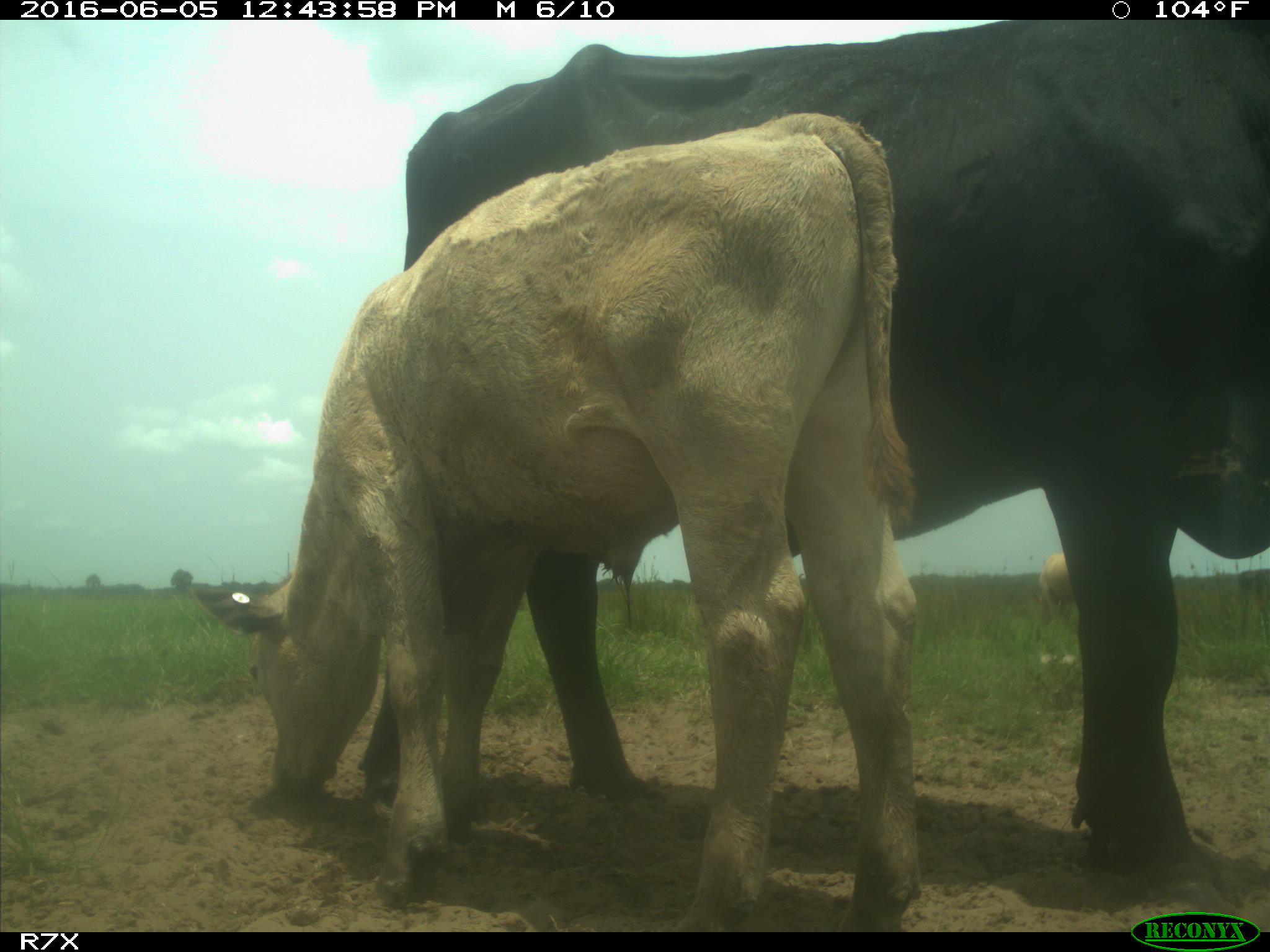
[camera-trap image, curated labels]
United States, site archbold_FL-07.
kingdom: Animalia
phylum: Chordata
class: Mammalia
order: Artiodactyla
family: Bovidae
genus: Bos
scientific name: Bos taurus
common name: domestic cow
Bos taurus (domestic cow).